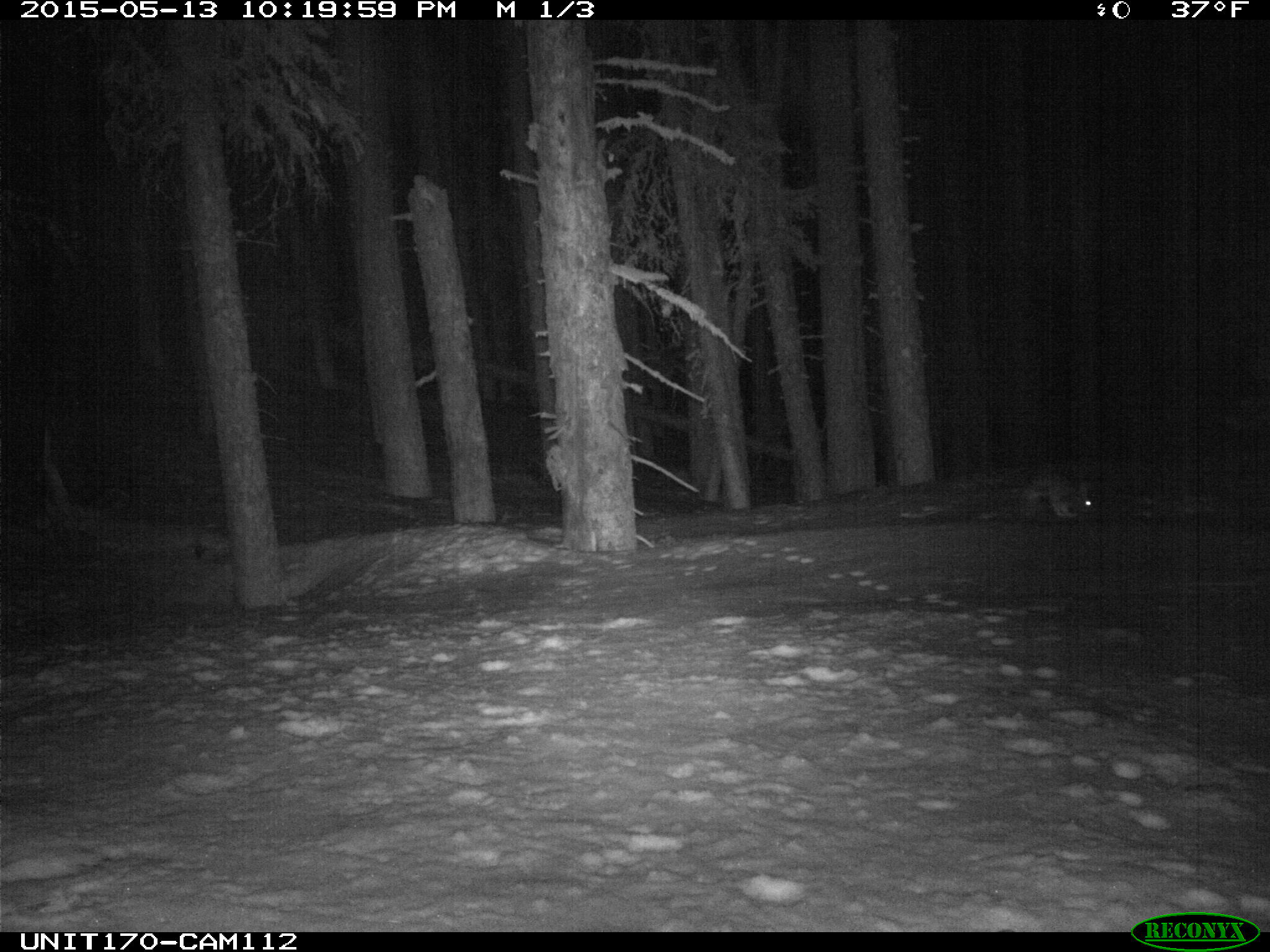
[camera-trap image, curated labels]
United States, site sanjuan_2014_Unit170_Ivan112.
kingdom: Animalia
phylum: Chordata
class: Mammalia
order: Lagomorpha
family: Leporidae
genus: Lepus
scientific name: Lepus americanus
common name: snowshoe hare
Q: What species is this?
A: Lepus americanus (snowshoe hare).